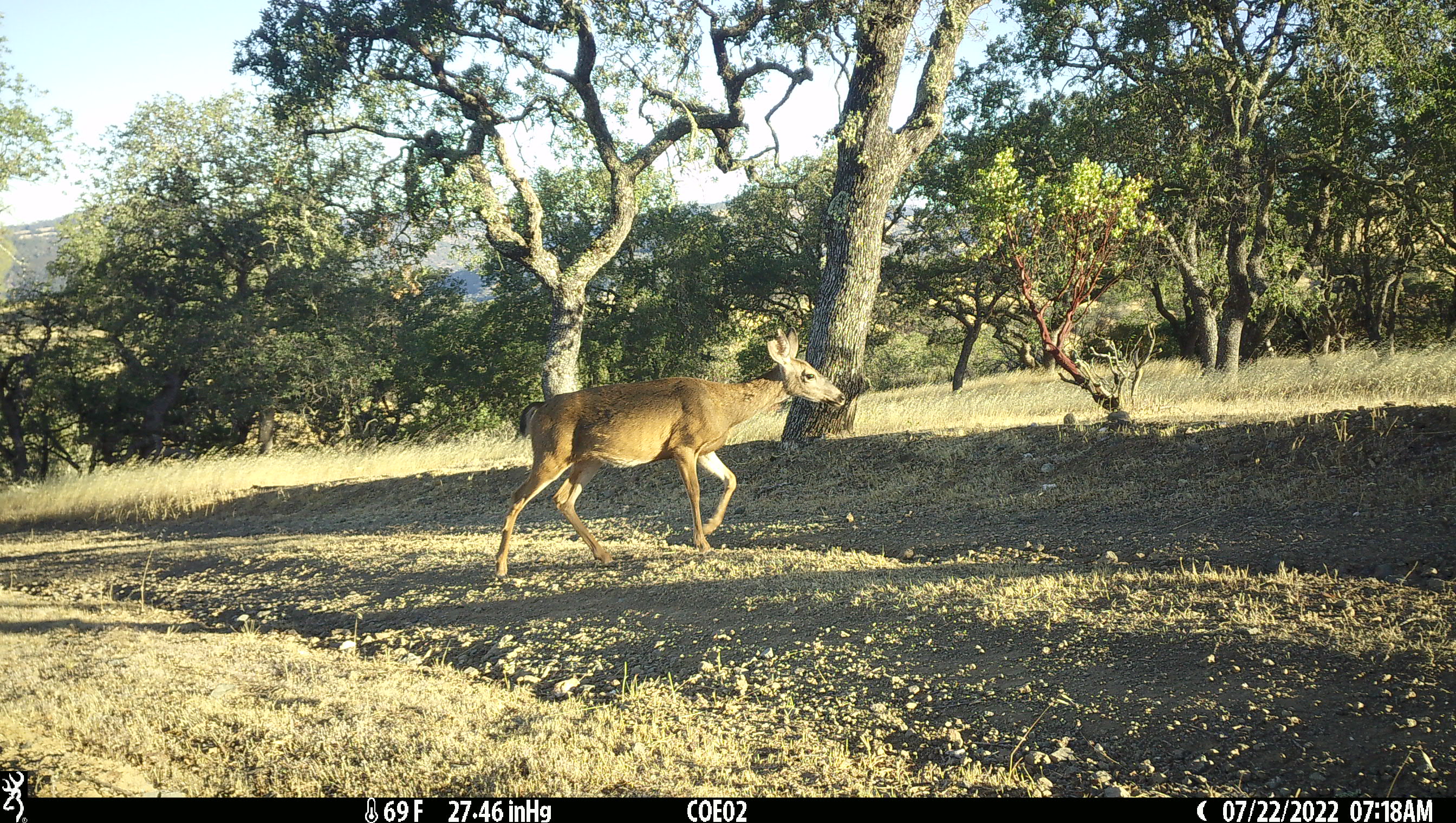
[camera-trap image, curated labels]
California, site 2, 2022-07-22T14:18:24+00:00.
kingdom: Animalia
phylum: Chordata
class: Mammalia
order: Artiodactyla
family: Cervidae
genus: Odocoileus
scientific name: Odocoileus hemionus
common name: mule deer